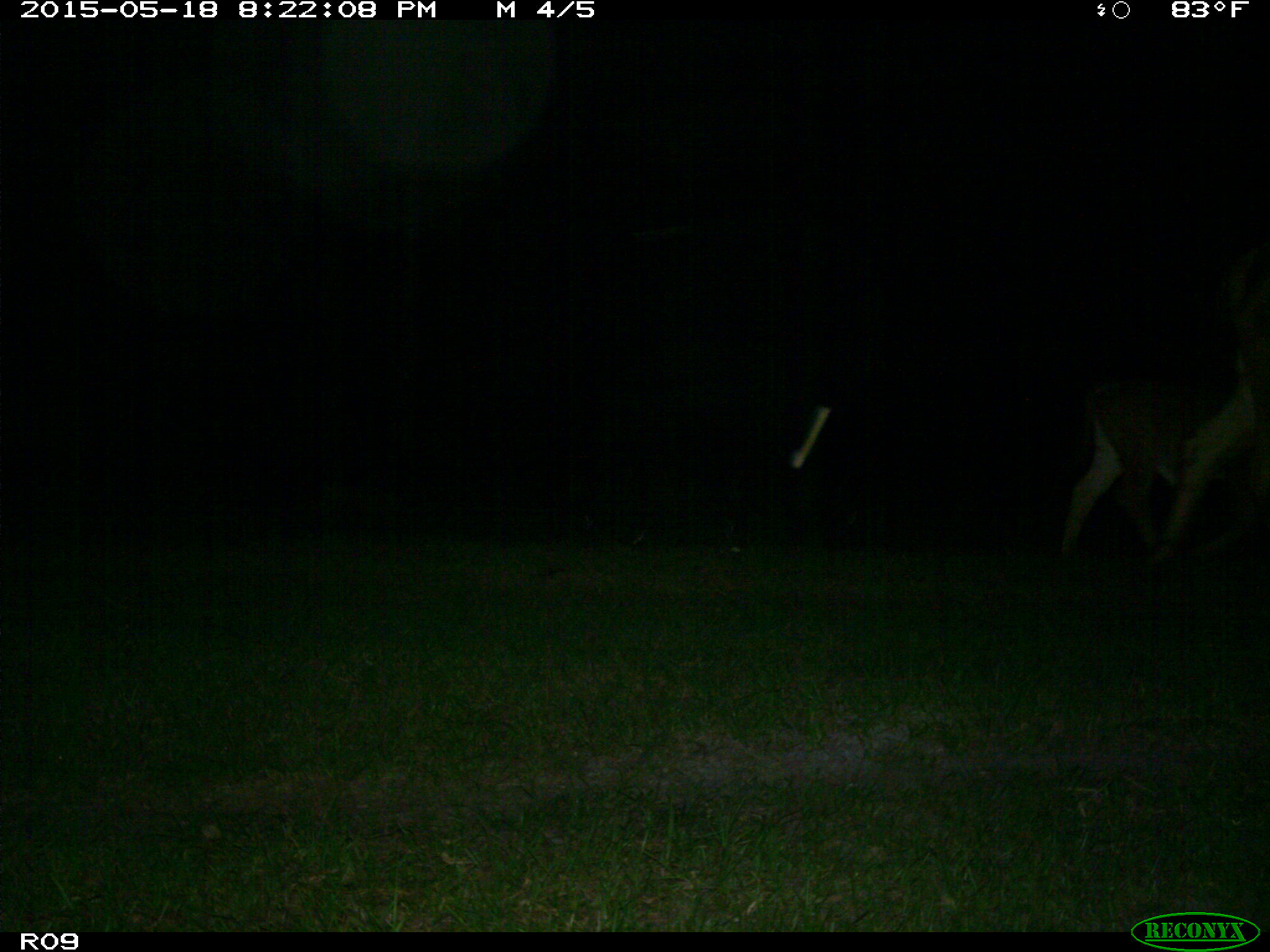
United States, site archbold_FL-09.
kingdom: Animalia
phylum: Chordata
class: Mammalia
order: Artiodactyla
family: Bovidae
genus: Bos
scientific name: Bos taurus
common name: domestic cow